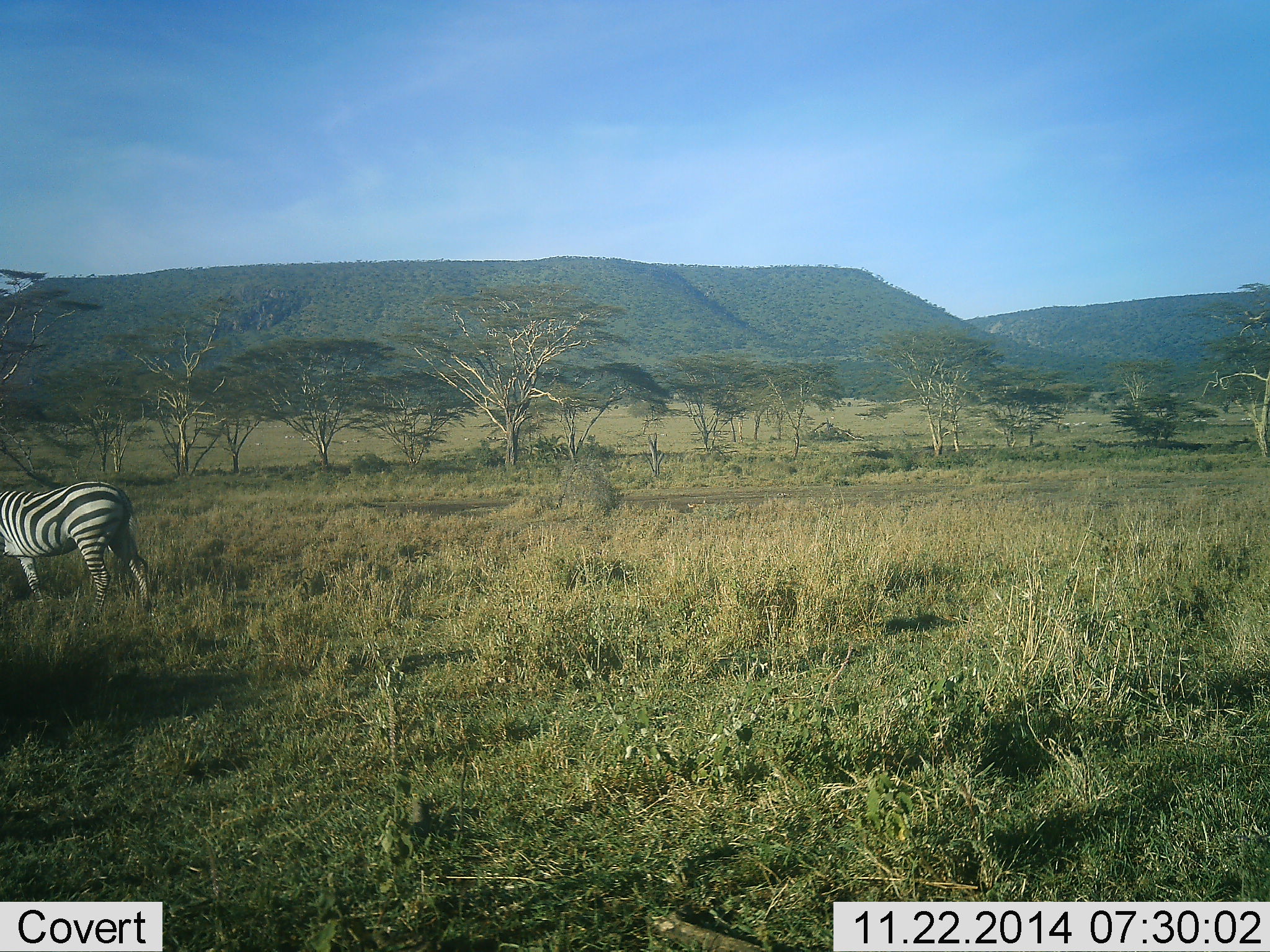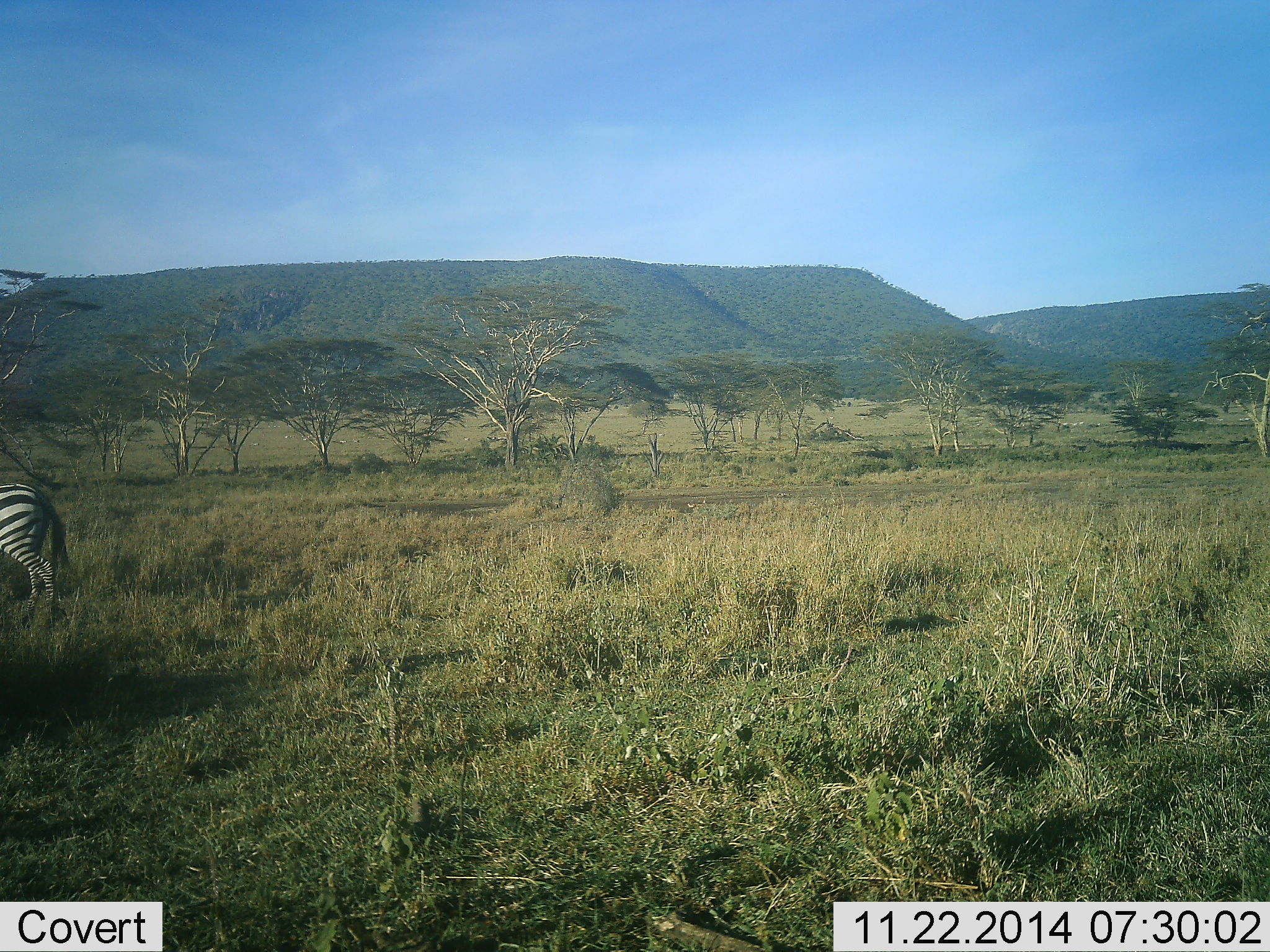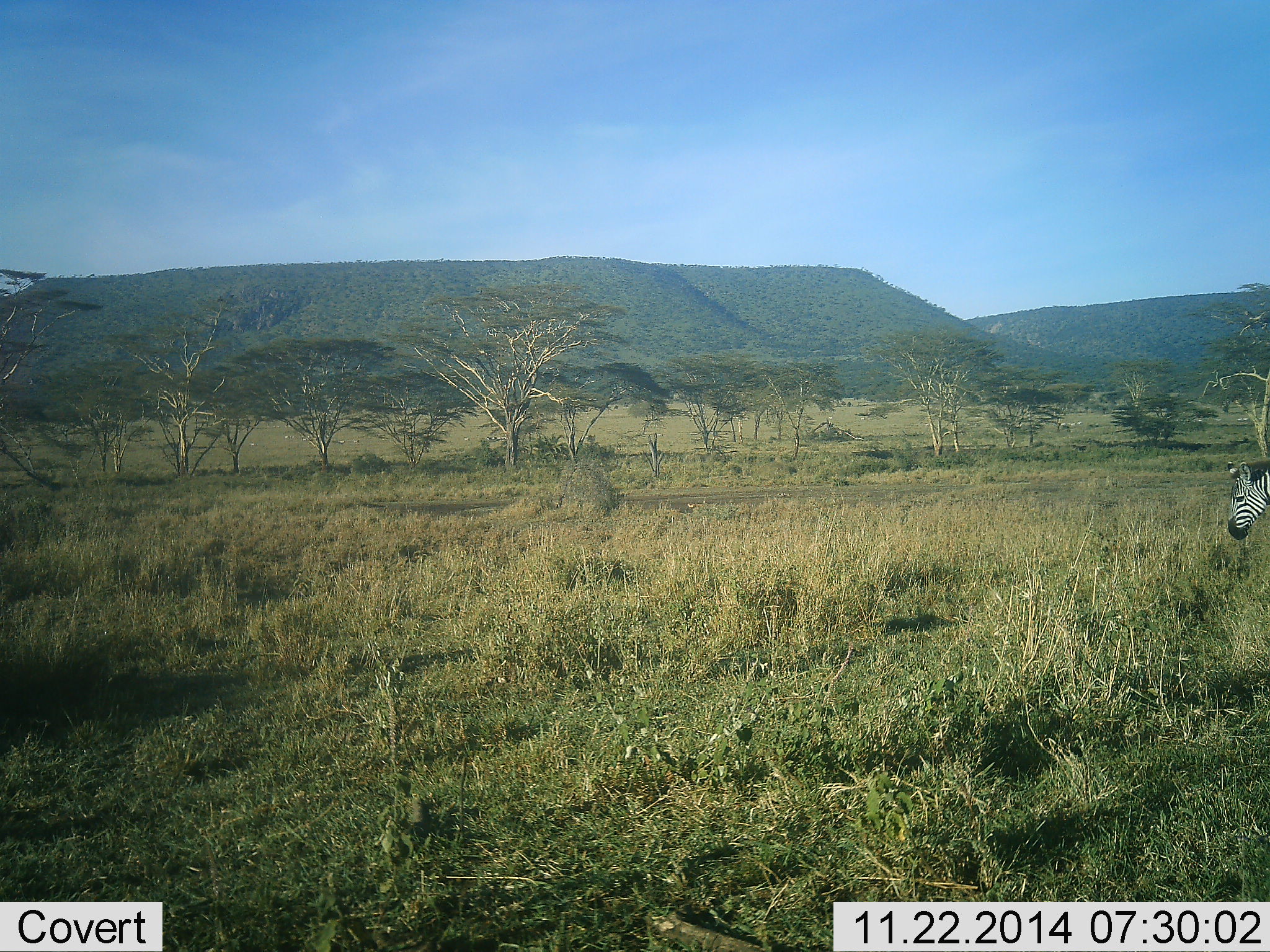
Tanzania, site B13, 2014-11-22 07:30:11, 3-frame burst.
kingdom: Animalia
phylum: Chordata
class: Mammalia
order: Perissodactyla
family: Equidae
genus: Equus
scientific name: Equus quagga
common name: plains zebra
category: zebra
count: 2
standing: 20%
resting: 0%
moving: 90%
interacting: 0%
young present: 0%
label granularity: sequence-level